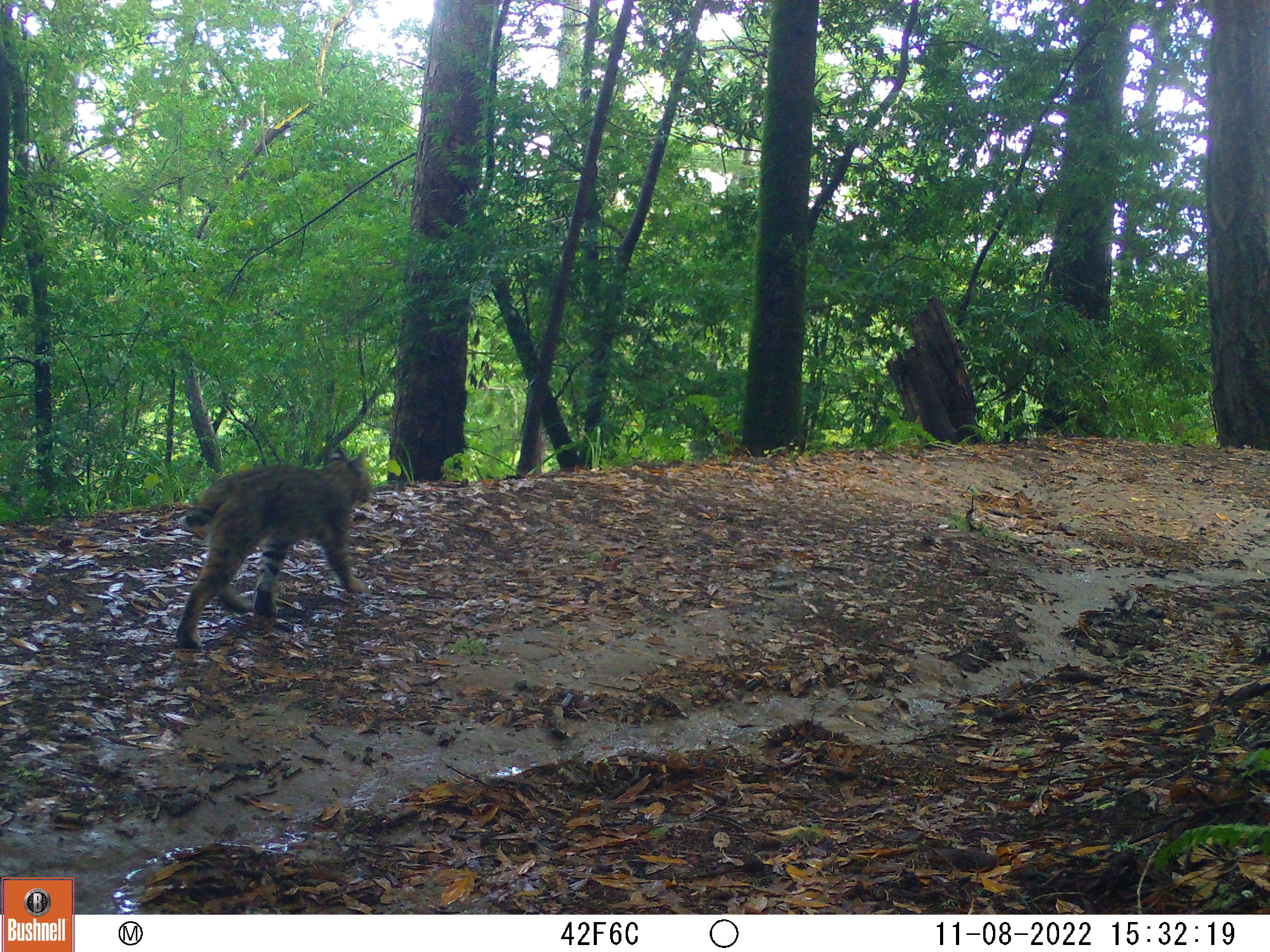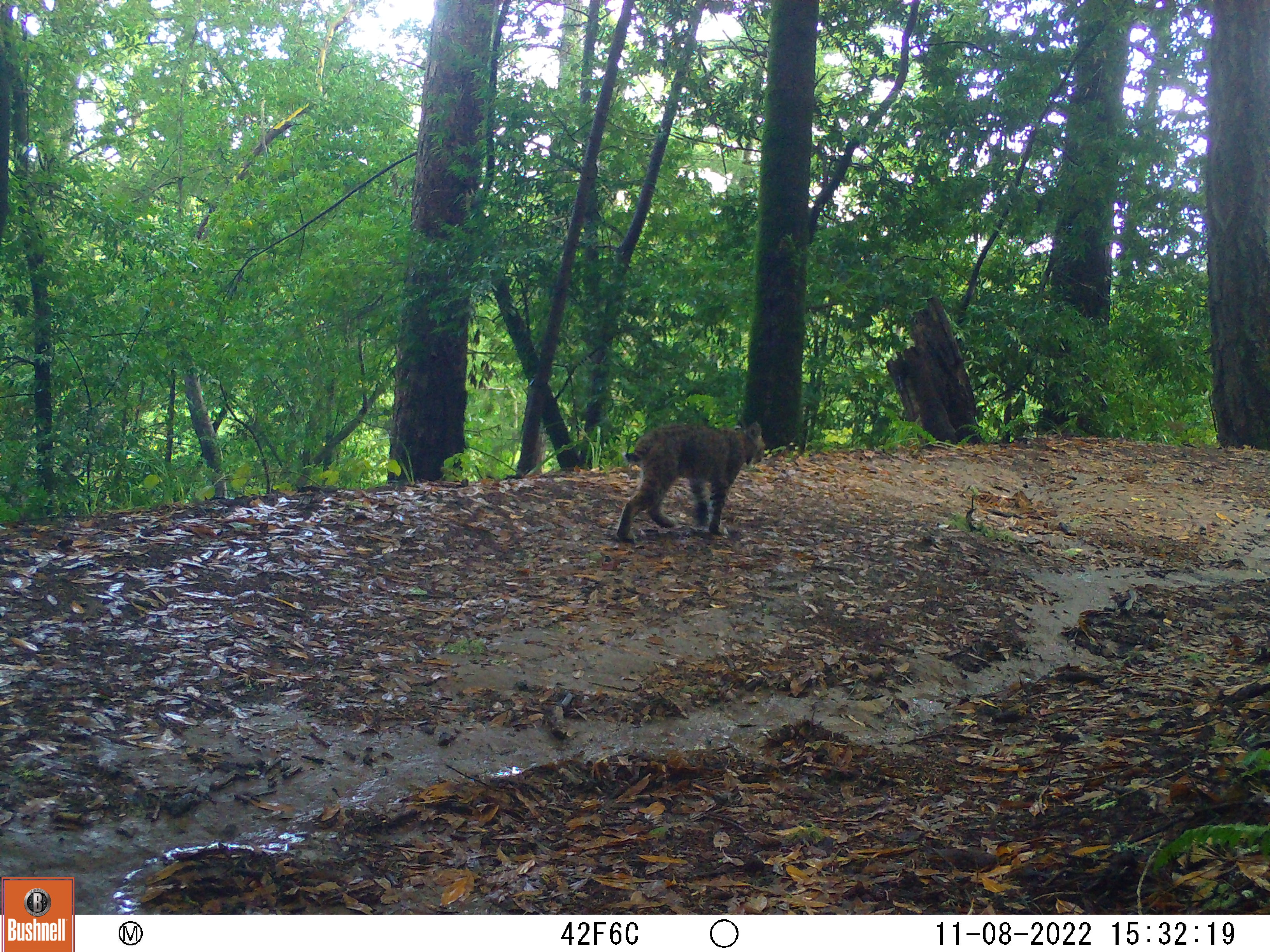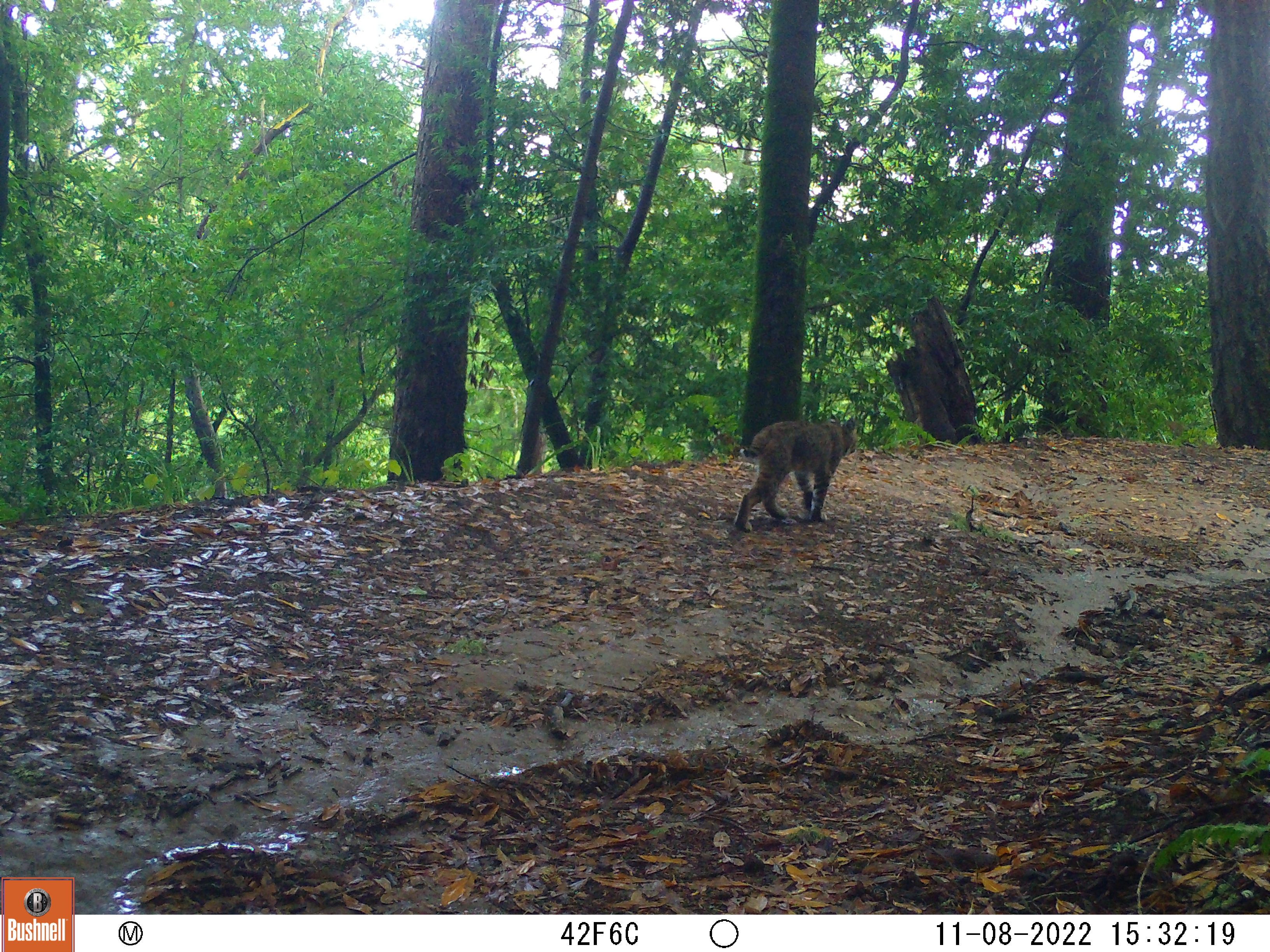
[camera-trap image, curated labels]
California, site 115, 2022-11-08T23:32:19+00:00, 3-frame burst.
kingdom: Animalia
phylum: Chordata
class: Mammalia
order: Carnivora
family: Felidae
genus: Lynx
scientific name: Lynx rufus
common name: bobcat